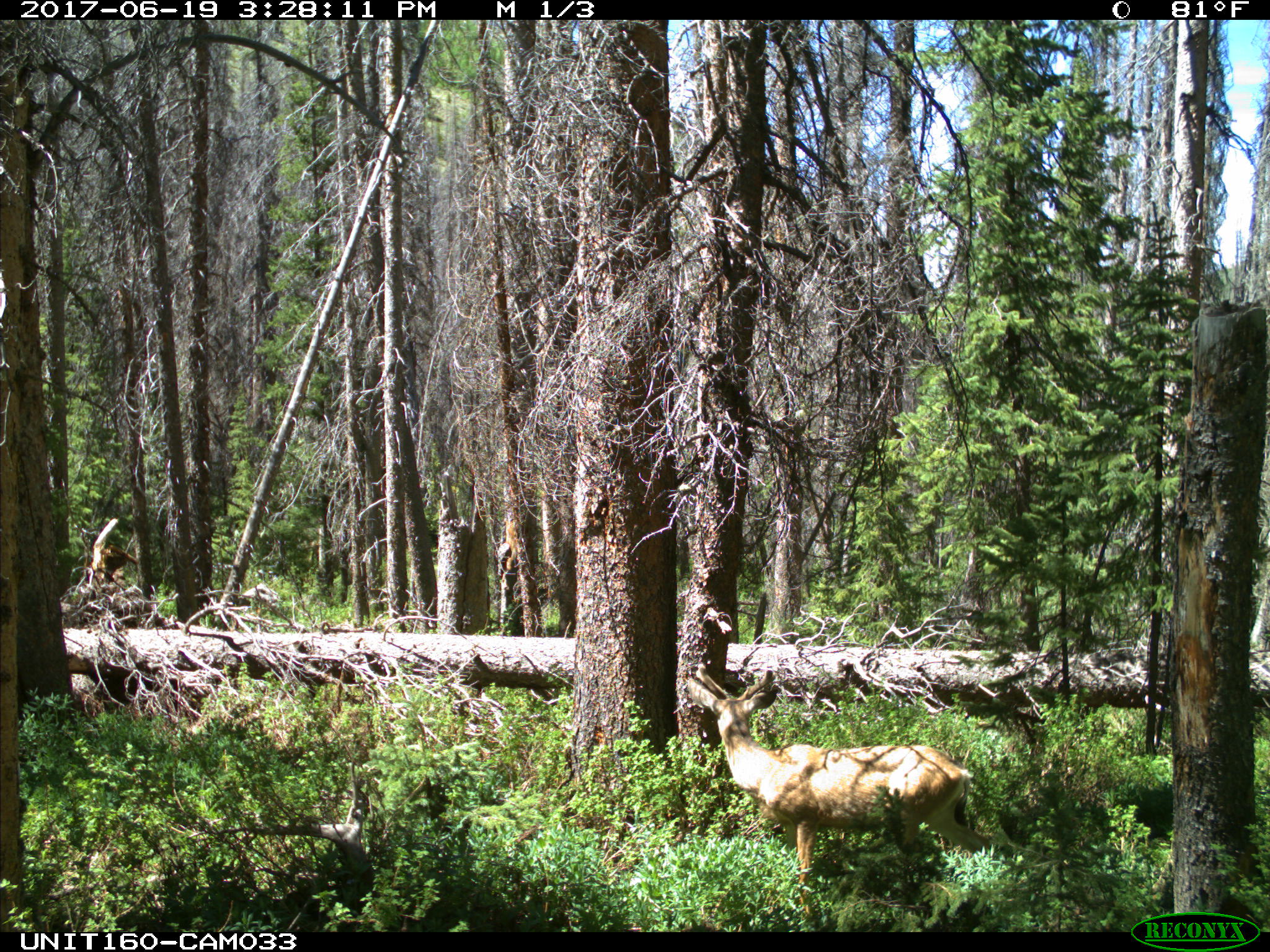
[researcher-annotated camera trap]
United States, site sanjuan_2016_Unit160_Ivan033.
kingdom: Animalia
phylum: Chordata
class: Mammalia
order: Artiodactyla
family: Cervidae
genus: Odocoileus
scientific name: Odocoileus hemionus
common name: mule deer